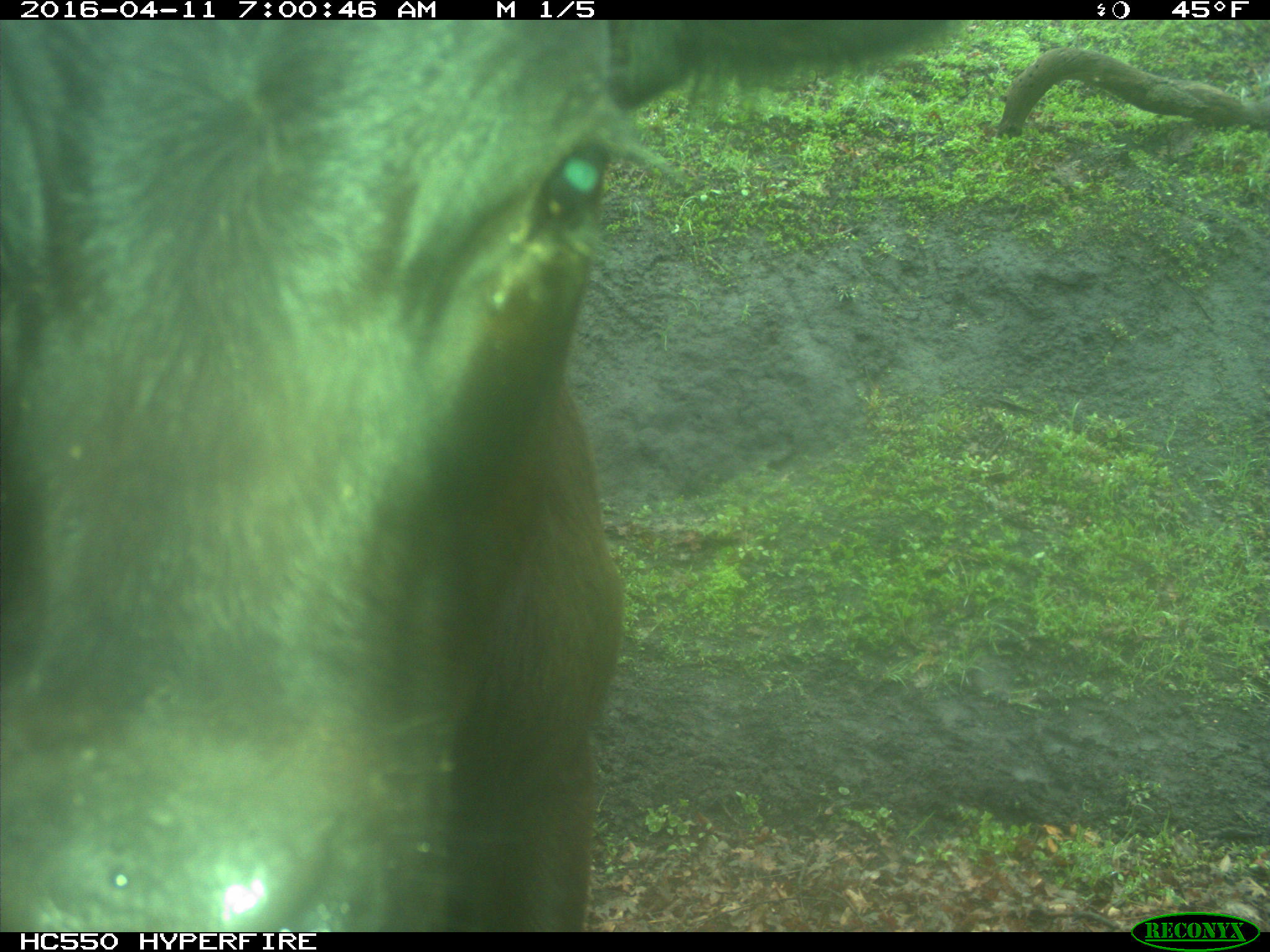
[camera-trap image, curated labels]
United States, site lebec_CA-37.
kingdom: Animalia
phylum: Chordata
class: Mammalia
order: Artiodactyla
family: Bovidae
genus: Bos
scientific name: Bos taurus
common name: domestic cow